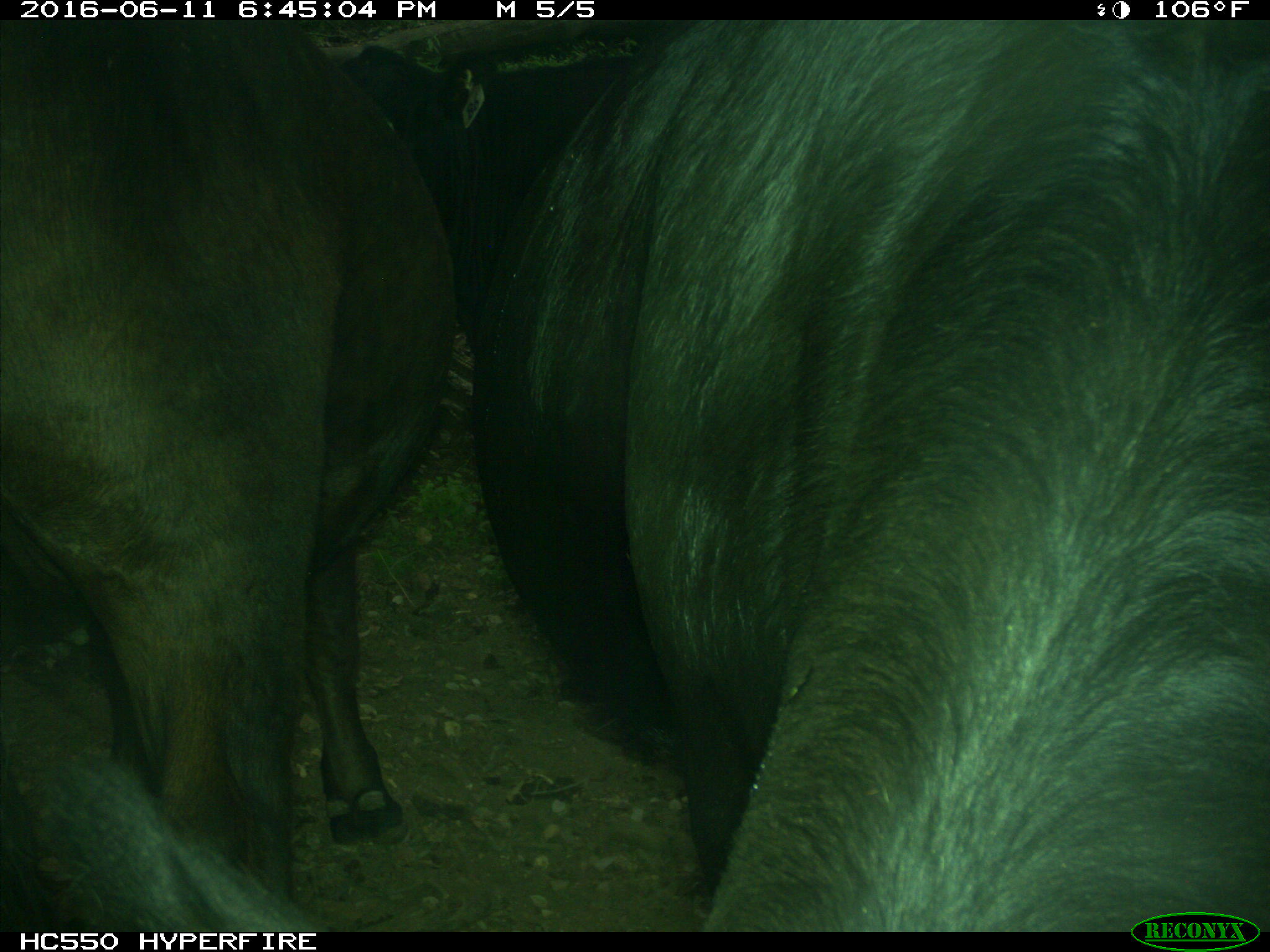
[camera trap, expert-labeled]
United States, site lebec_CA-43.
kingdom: Animalia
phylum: Chordata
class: Mammalia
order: Artiodactyla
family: Bovidae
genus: Bos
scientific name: Bos taurus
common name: domestic cow